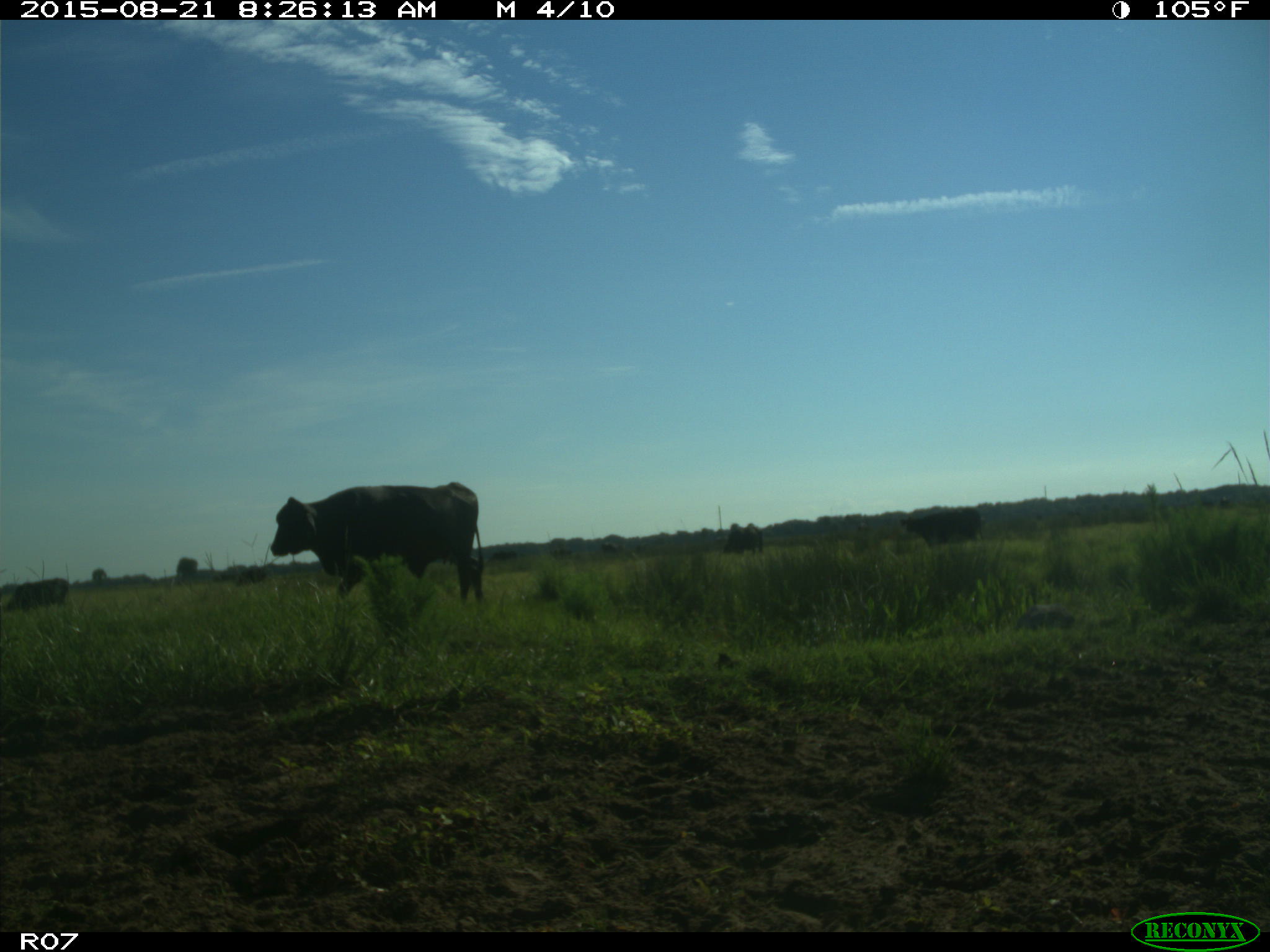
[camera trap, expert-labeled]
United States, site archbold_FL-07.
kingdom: Animalia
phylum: Chordata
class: Mammalia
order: Artiodactyla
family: Bovidae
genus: Bos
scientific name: Bos taurus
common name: domestic cow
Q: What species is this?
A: Bos taurus (domestic cow).